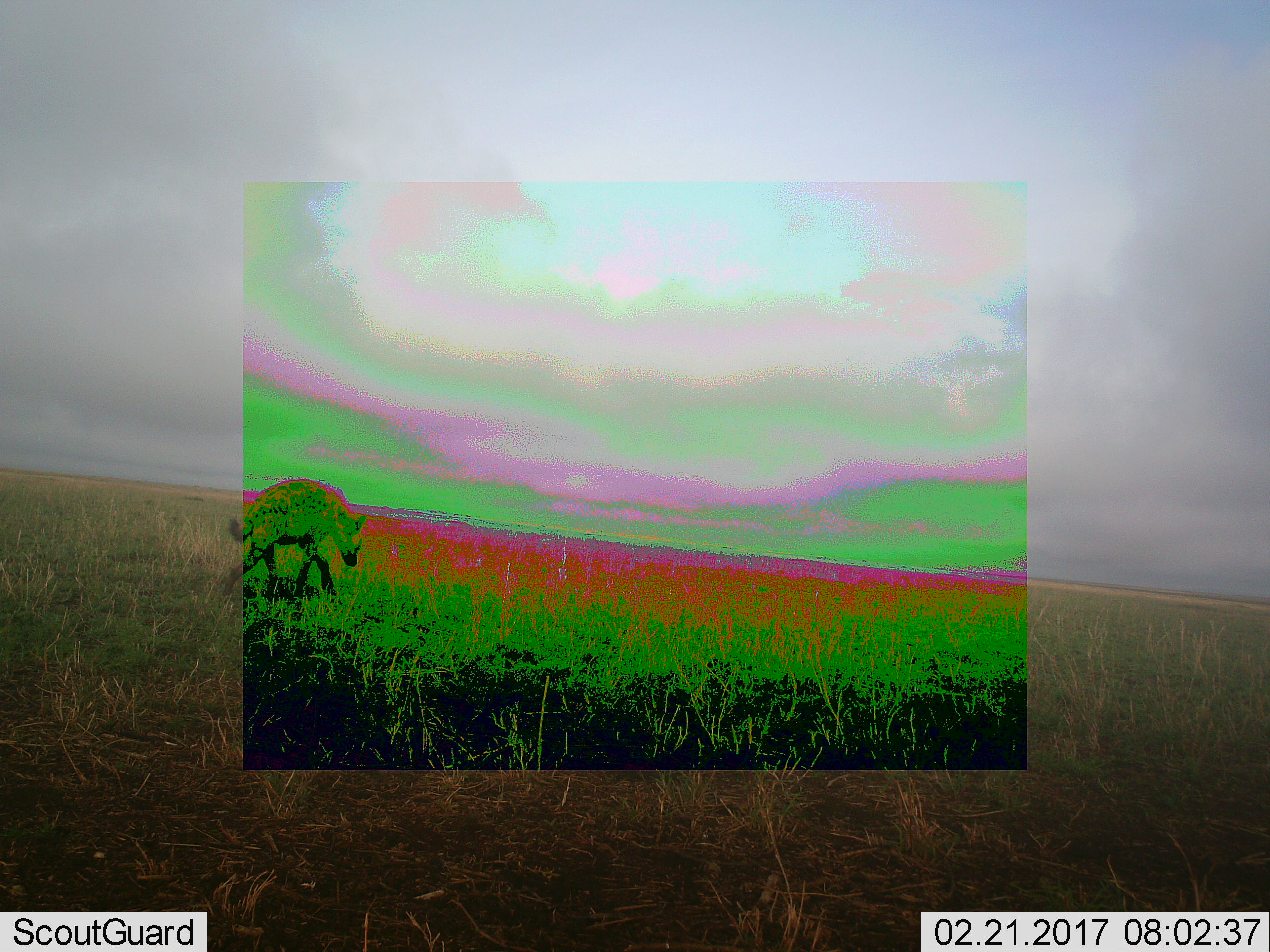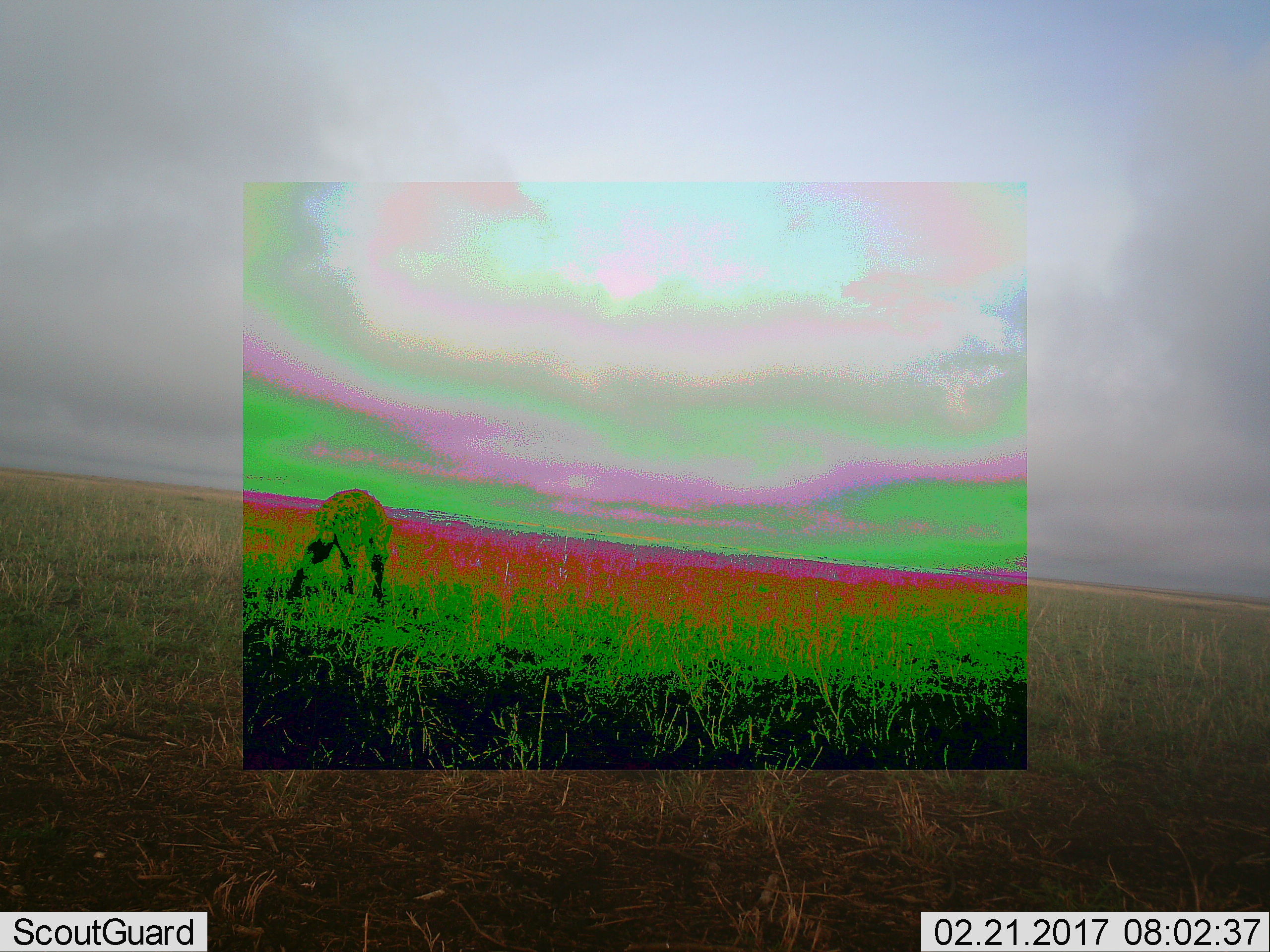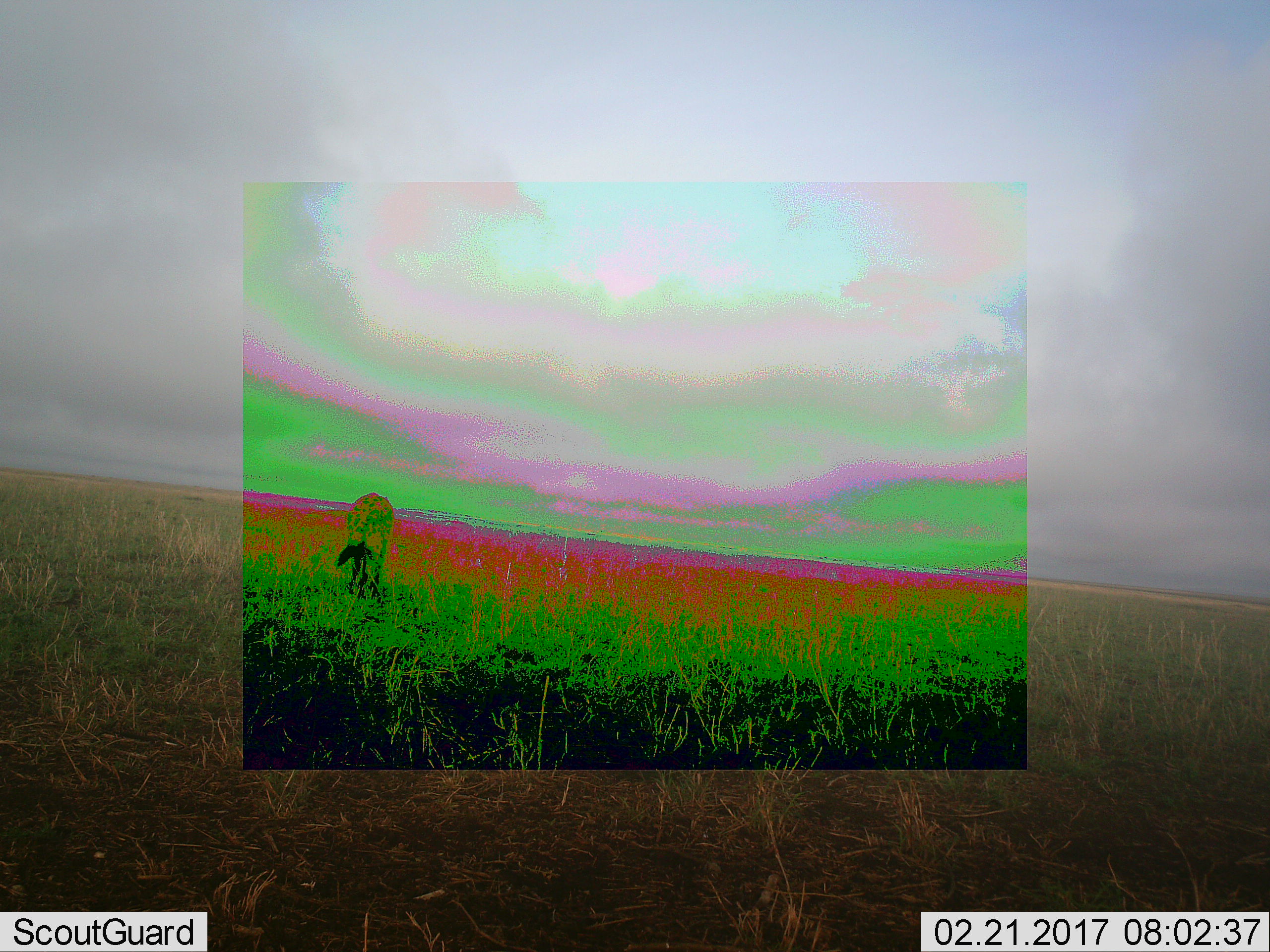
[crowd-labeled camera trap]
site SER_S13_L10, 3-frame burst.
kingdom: Animalia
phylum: Chordata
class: Mammalia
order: Carnivora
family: Hyaenidae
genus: Crocuta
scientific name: Crocuta crocuta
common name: spotted hyena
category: hyenaspotted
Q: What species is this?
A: Hyenaspotted (spotted hyena) (Crocuta crocuta).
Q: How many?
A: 1.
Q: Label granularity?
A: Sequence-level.